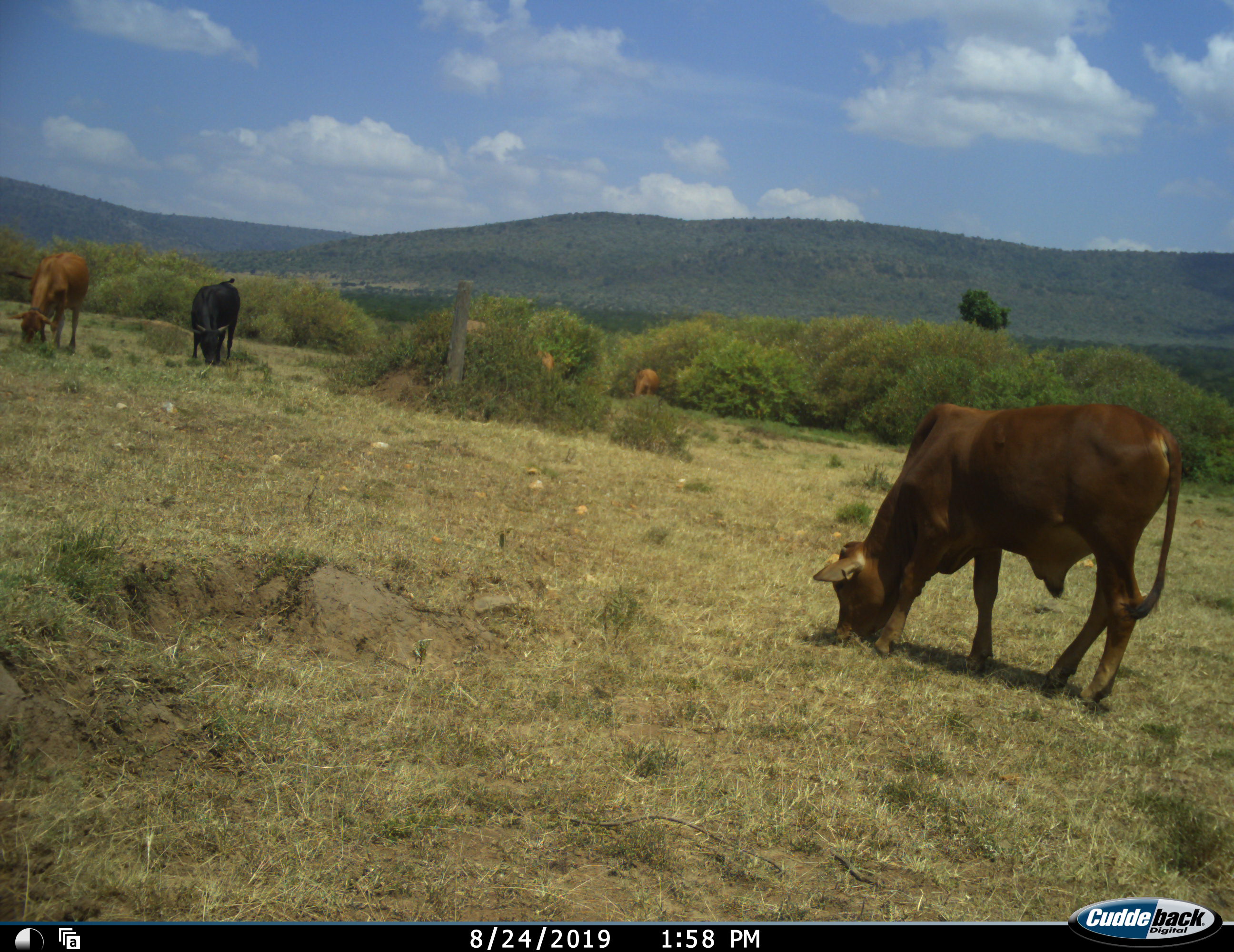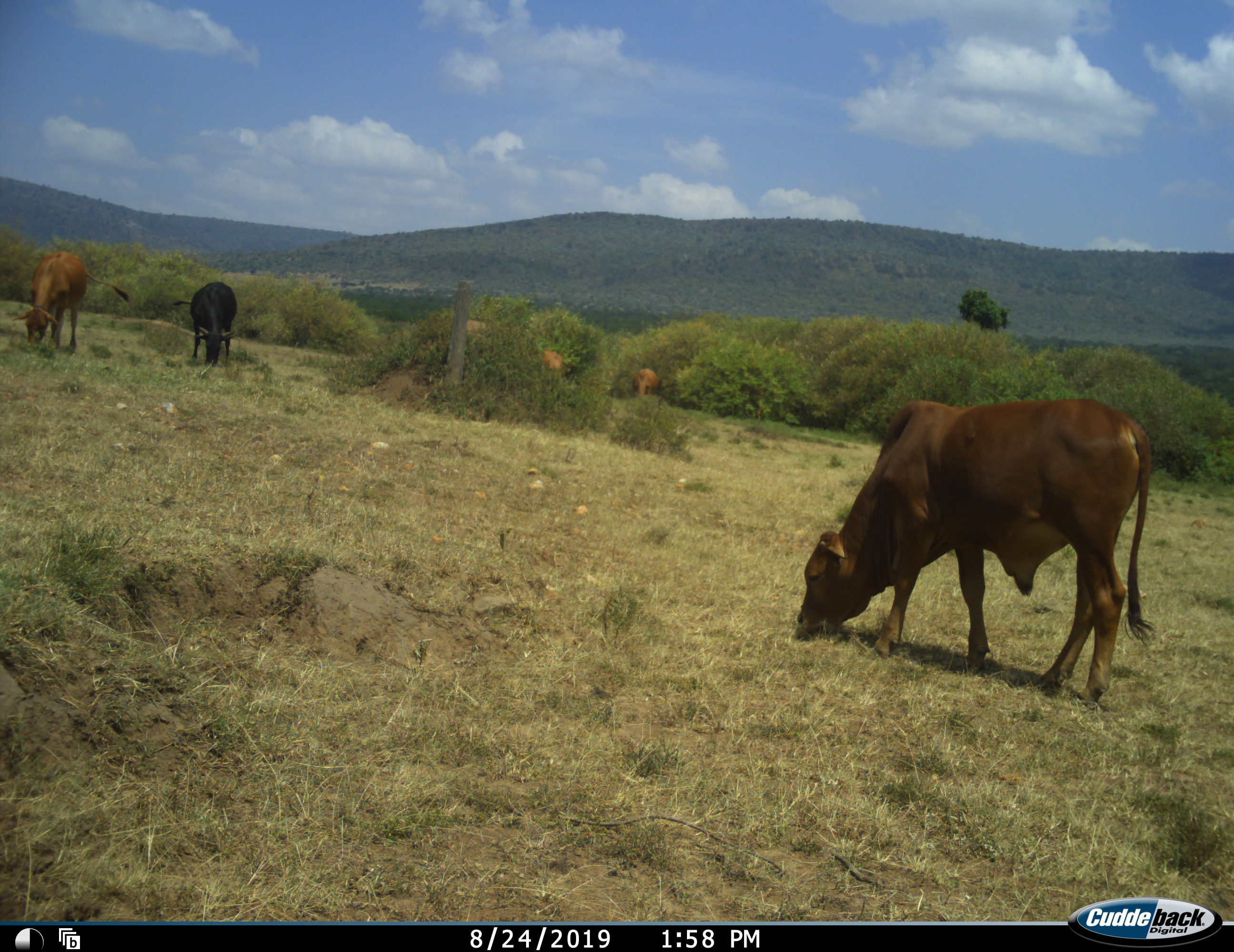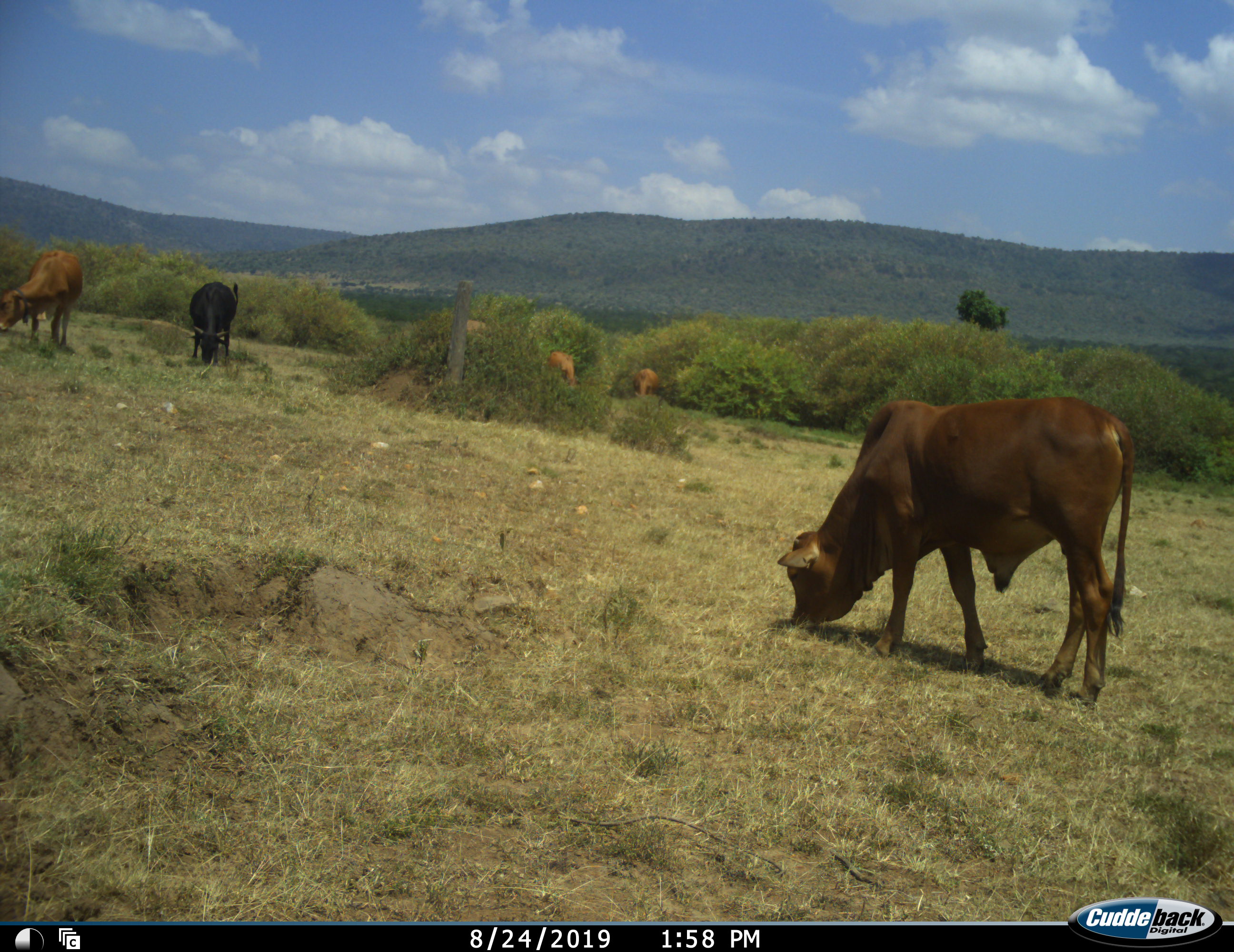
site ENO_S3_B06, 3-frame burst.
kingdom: Animalia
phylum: Chordata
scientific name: Vertebrata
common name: domestic animal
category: domesticanimal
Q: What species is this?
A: Domesticanimal (domestic animal) (Vertebrata).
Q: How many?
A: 5.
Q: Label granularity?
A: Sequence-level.